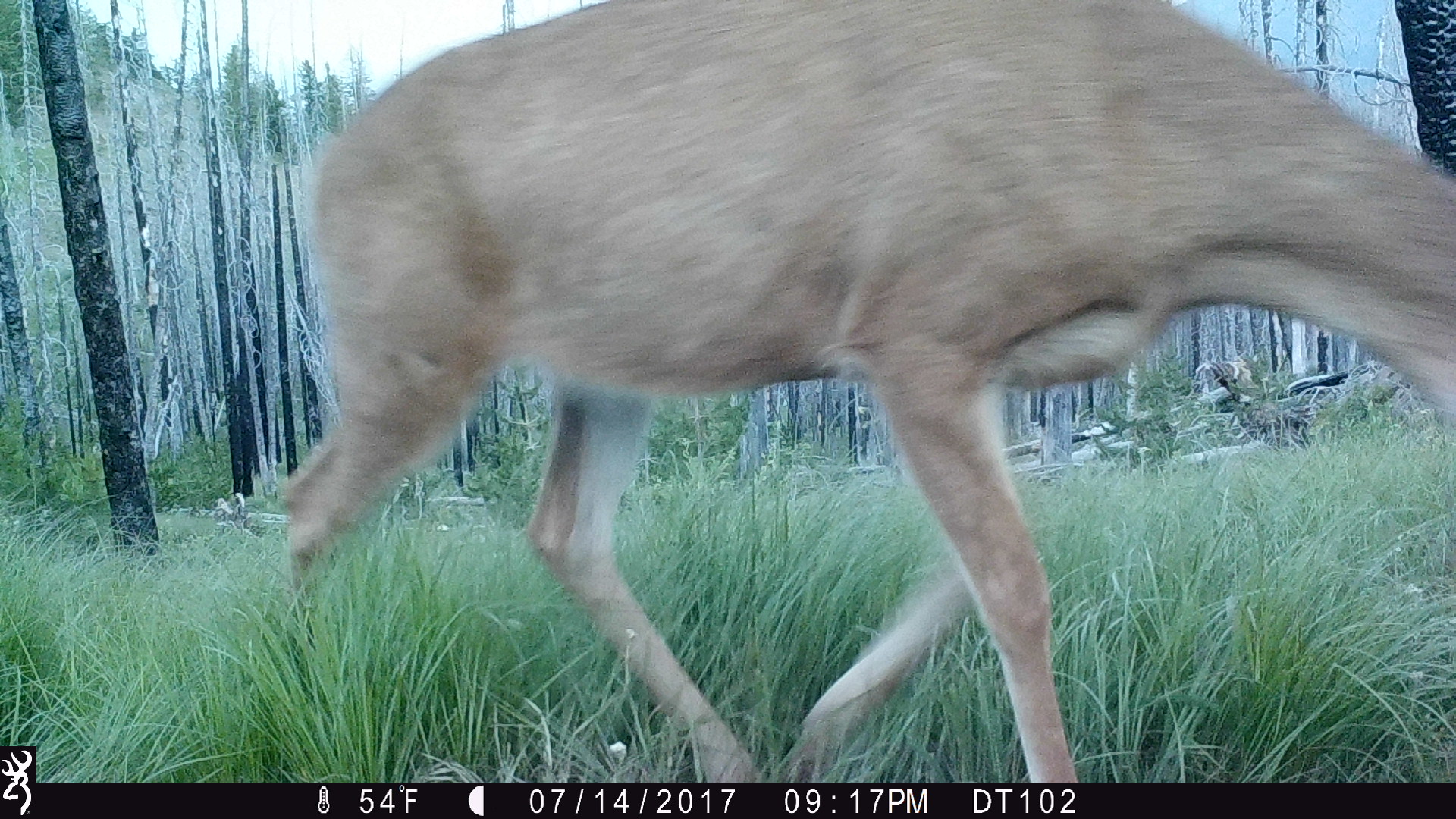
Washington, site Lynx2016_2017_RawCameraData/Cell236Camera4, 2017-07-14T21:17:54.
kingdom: Animalia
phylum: Chordata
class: Mammalia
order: Artiodactyla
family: Cervidae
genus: Odocoileus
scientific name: Odocoileus hemionus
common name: mule deer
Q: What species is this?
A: Odocoileus hemionus (mule deer).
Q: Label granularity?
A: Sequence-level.